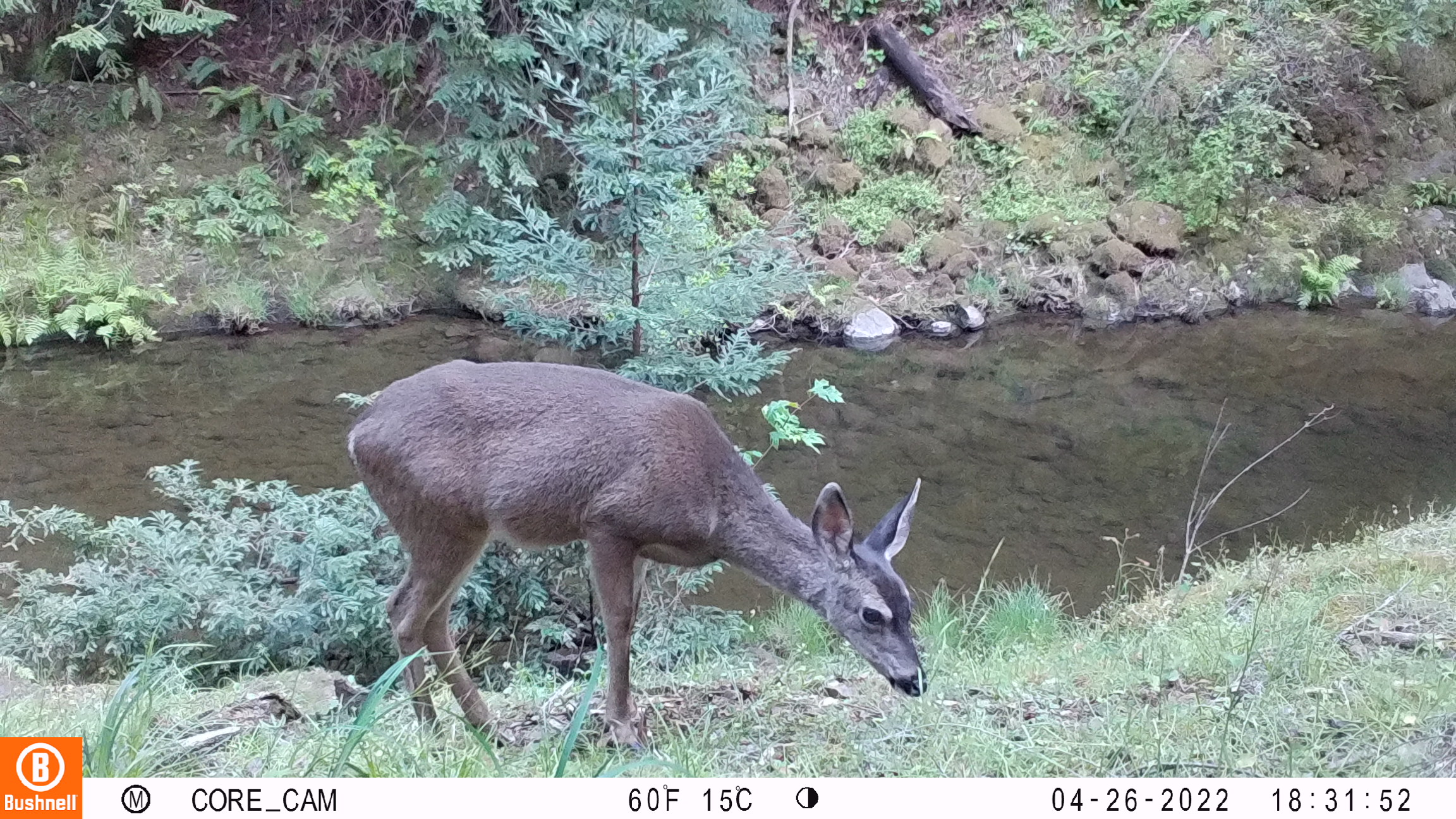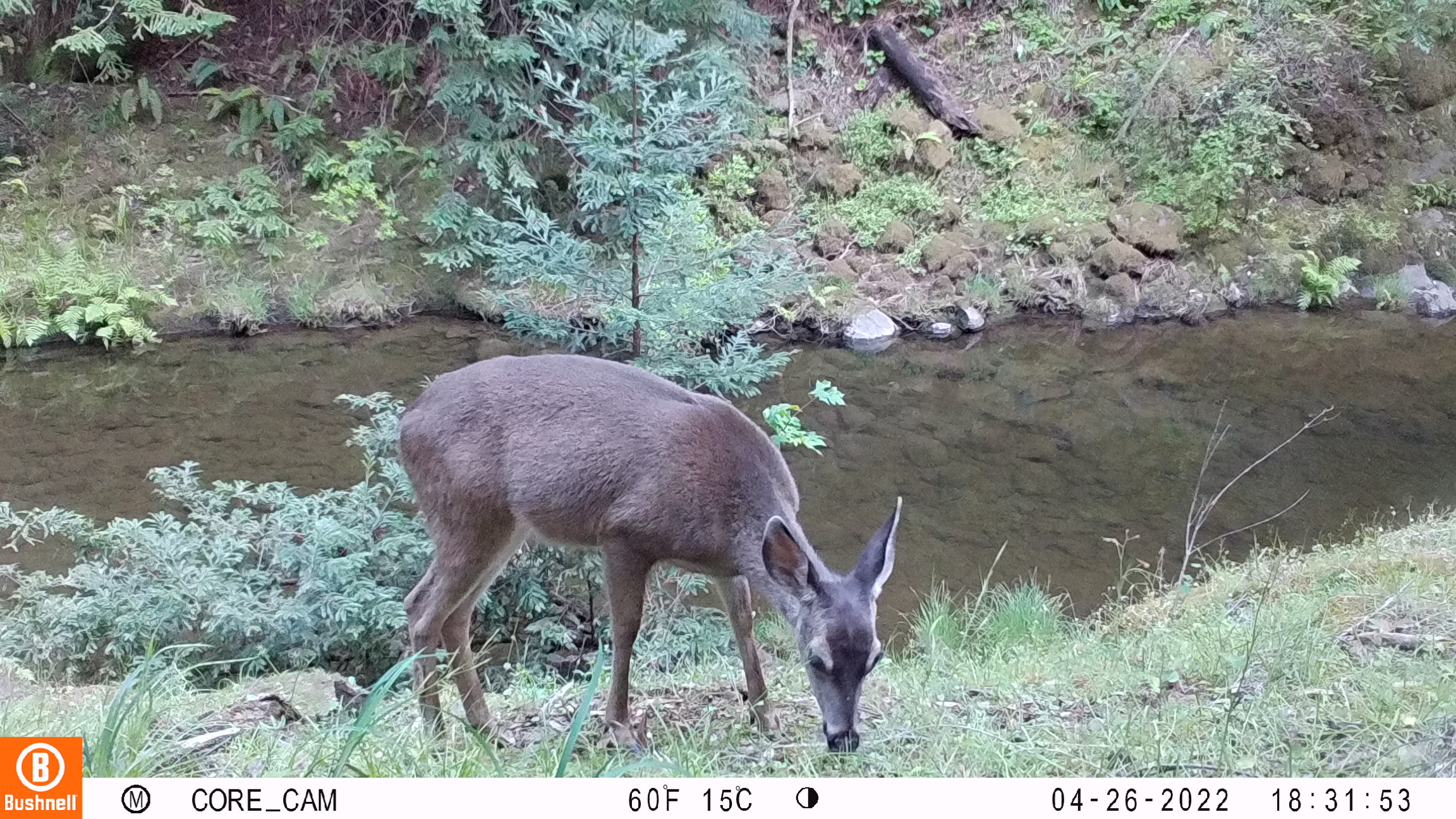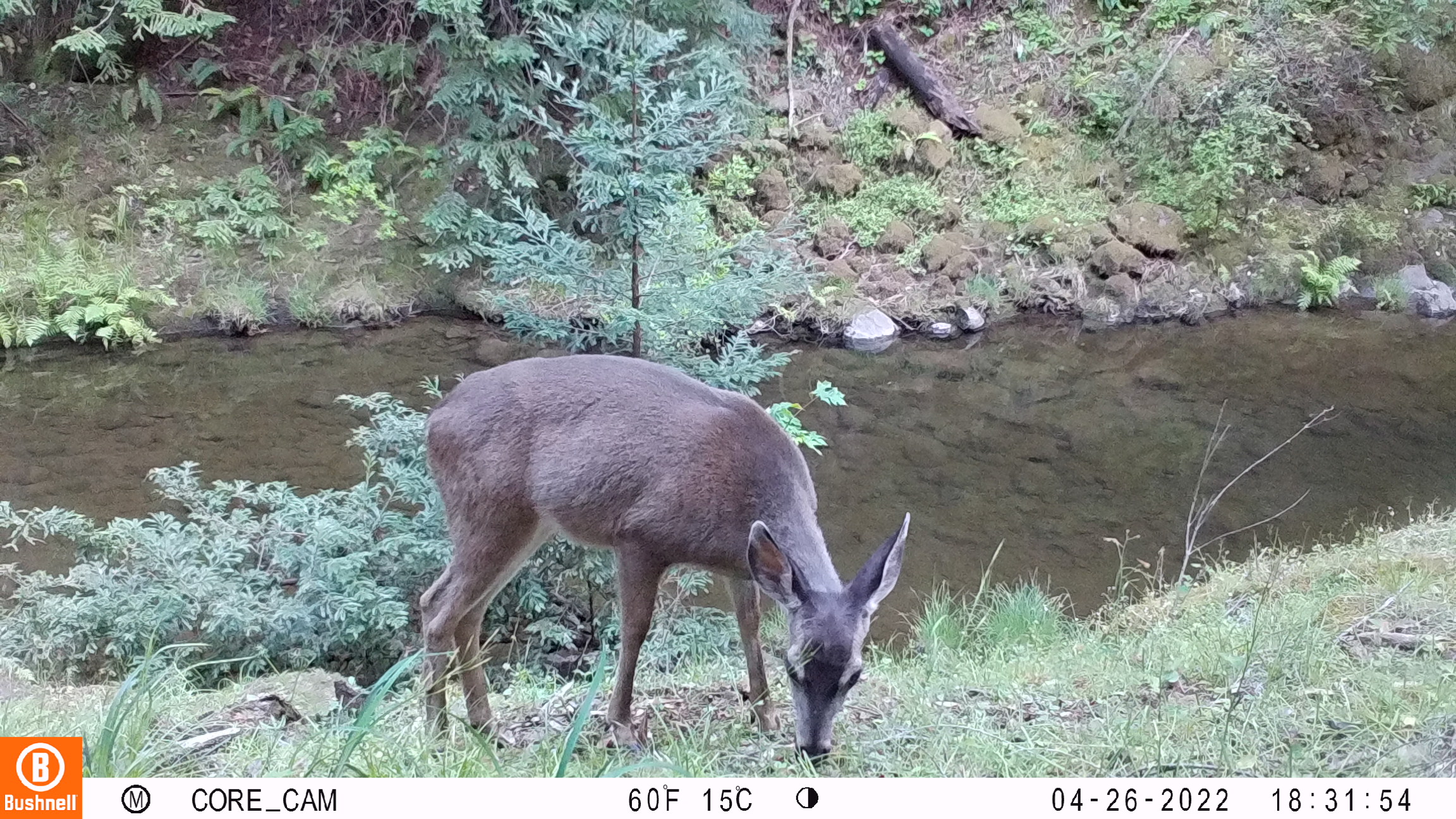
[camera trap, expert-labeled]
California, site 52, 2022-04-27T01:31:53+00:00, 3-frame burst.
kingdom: Animalia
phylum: Chordata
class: Mammalia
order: Artiodactyla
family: Cervidae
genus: Odocoileus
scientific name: Odocoileus hemionus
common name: mule deer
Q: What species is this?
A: Mule deer (Odocoileus hemionus).